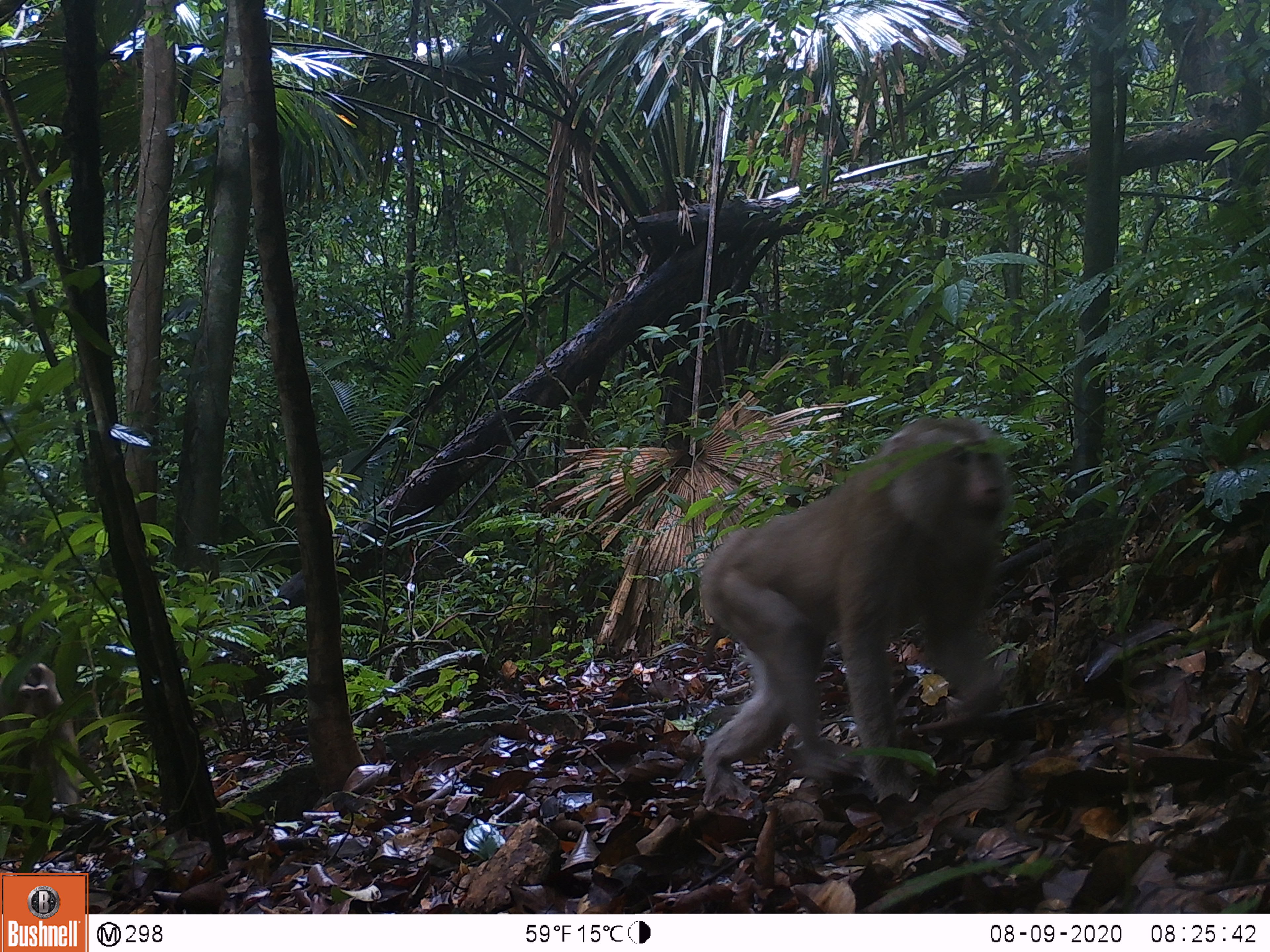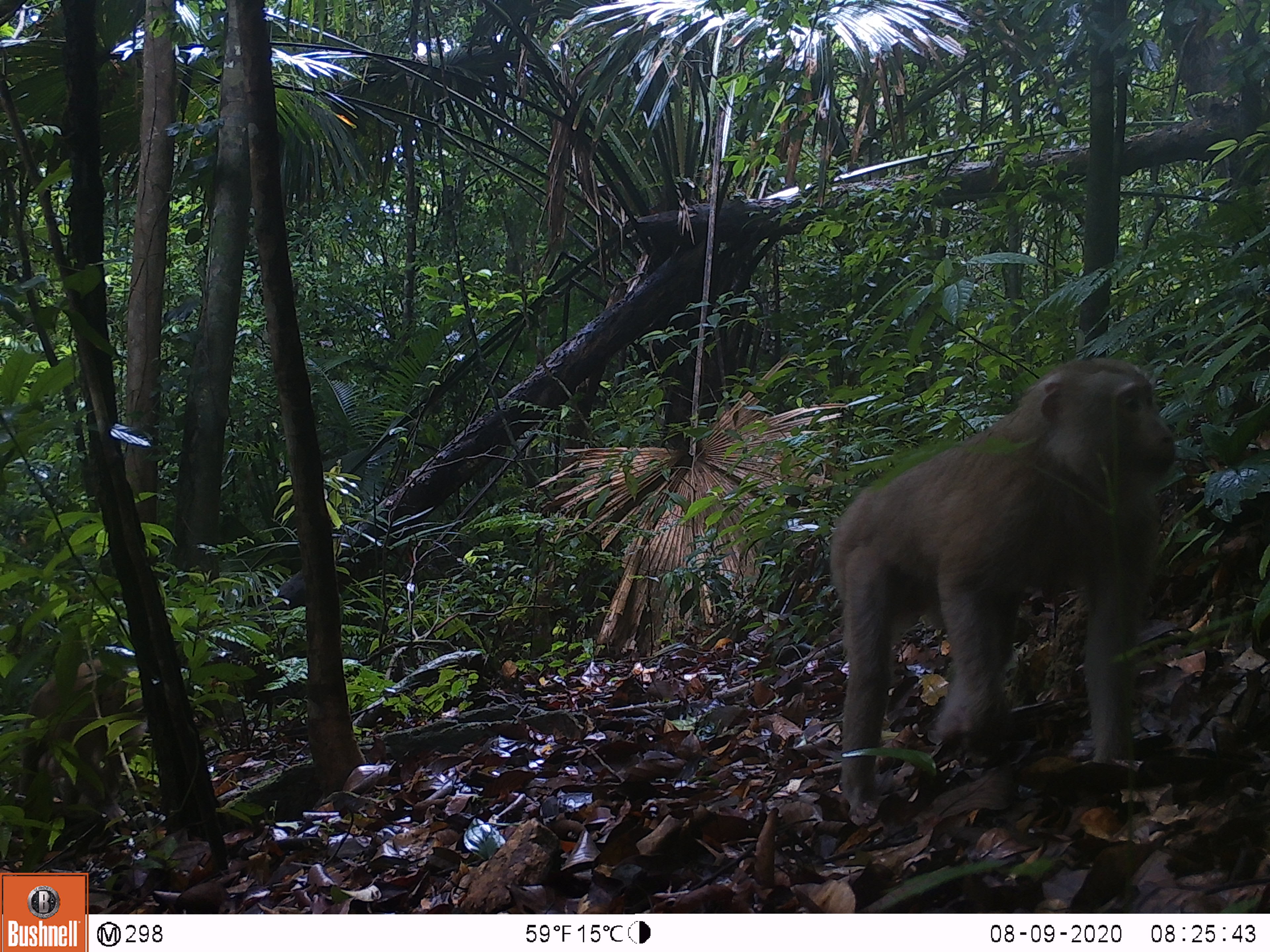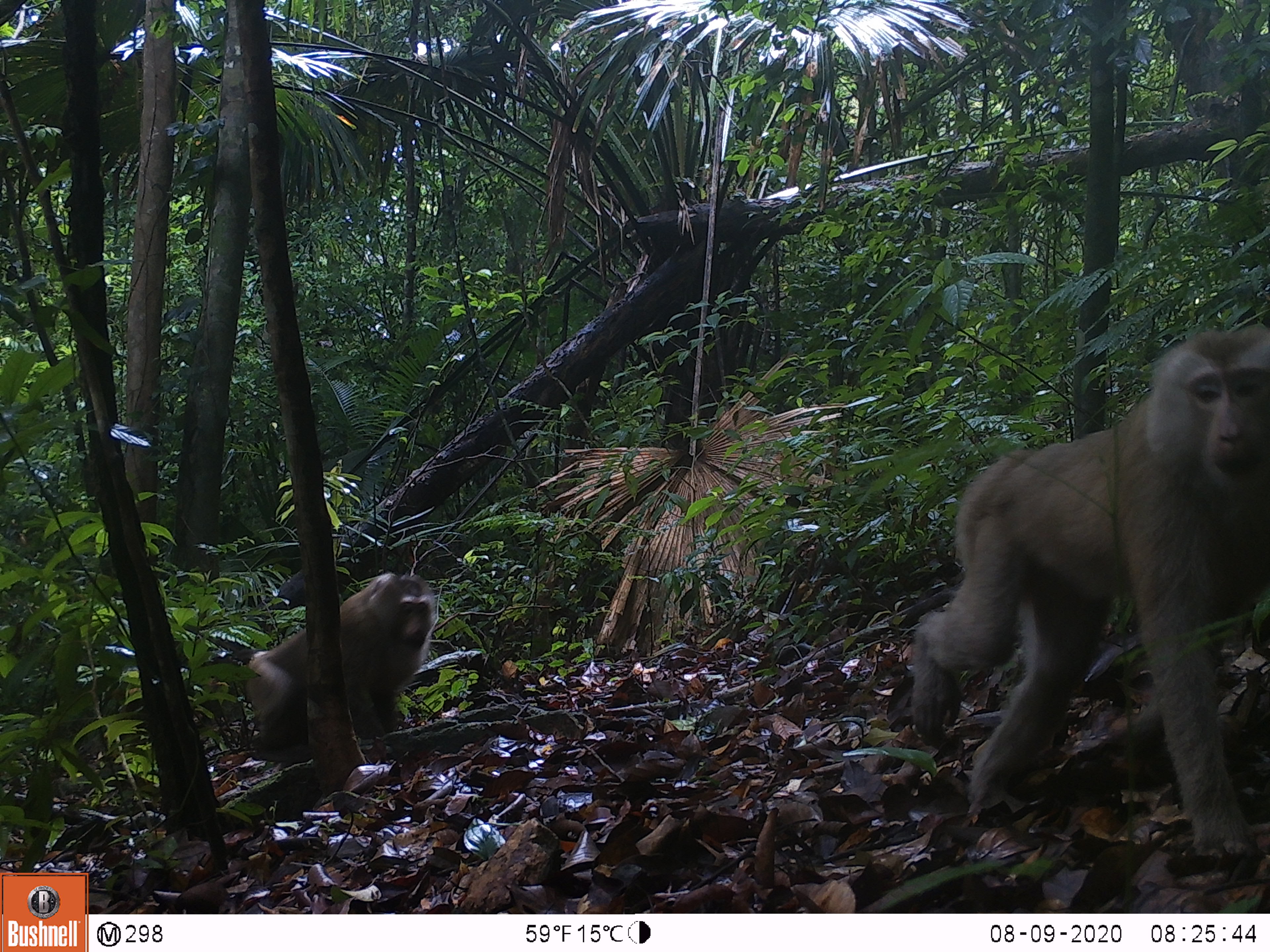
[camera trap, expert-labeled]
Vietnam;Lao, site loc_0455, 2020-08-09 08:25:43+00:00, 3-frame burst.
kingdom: Animalia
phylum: Chordata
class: Mammalia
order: Primates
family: Cercopithecidae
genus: Macaca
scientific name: Macaca nemestrina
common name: pig-tailed macaque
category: pig tailed macaque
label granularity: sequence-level